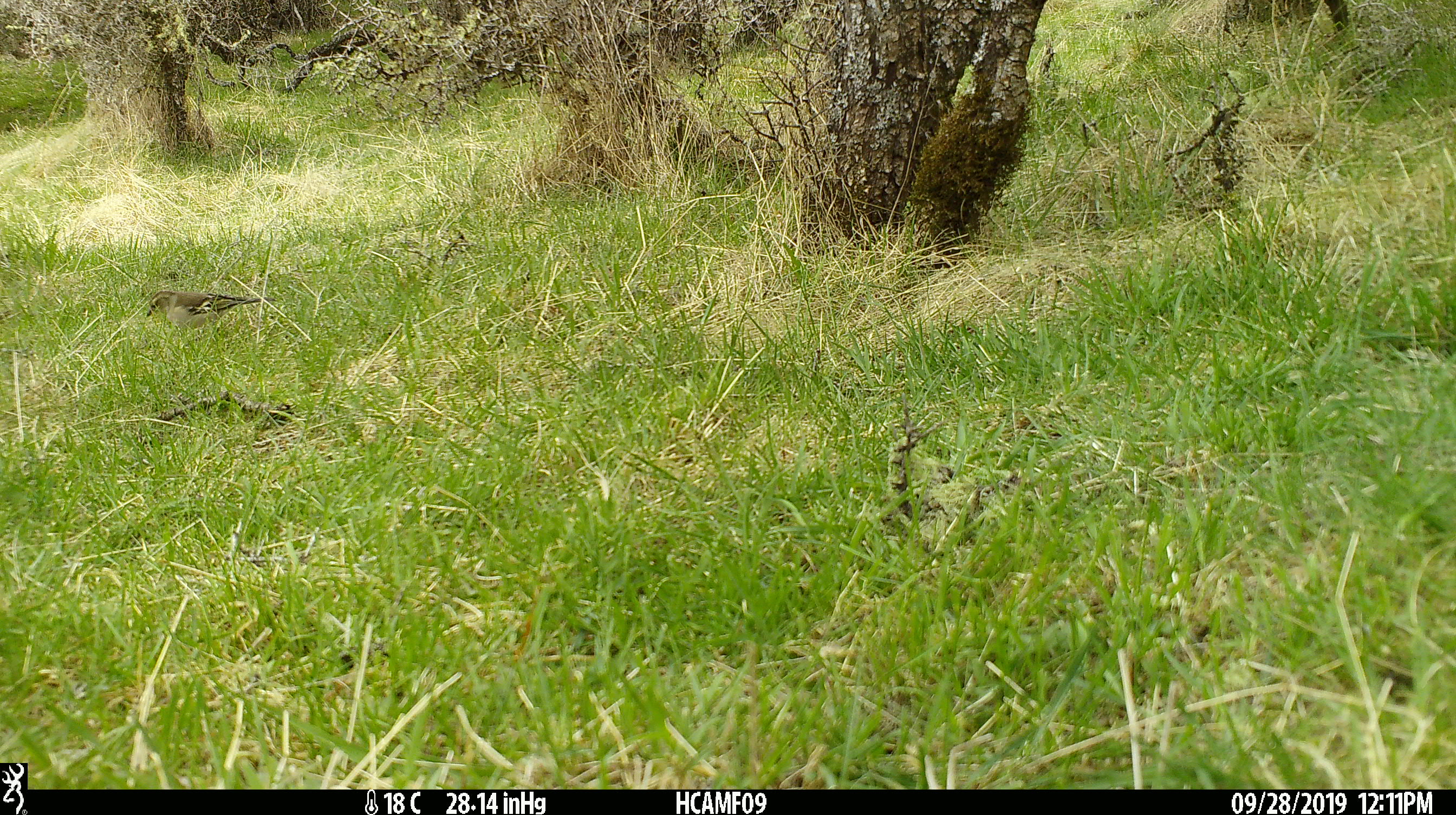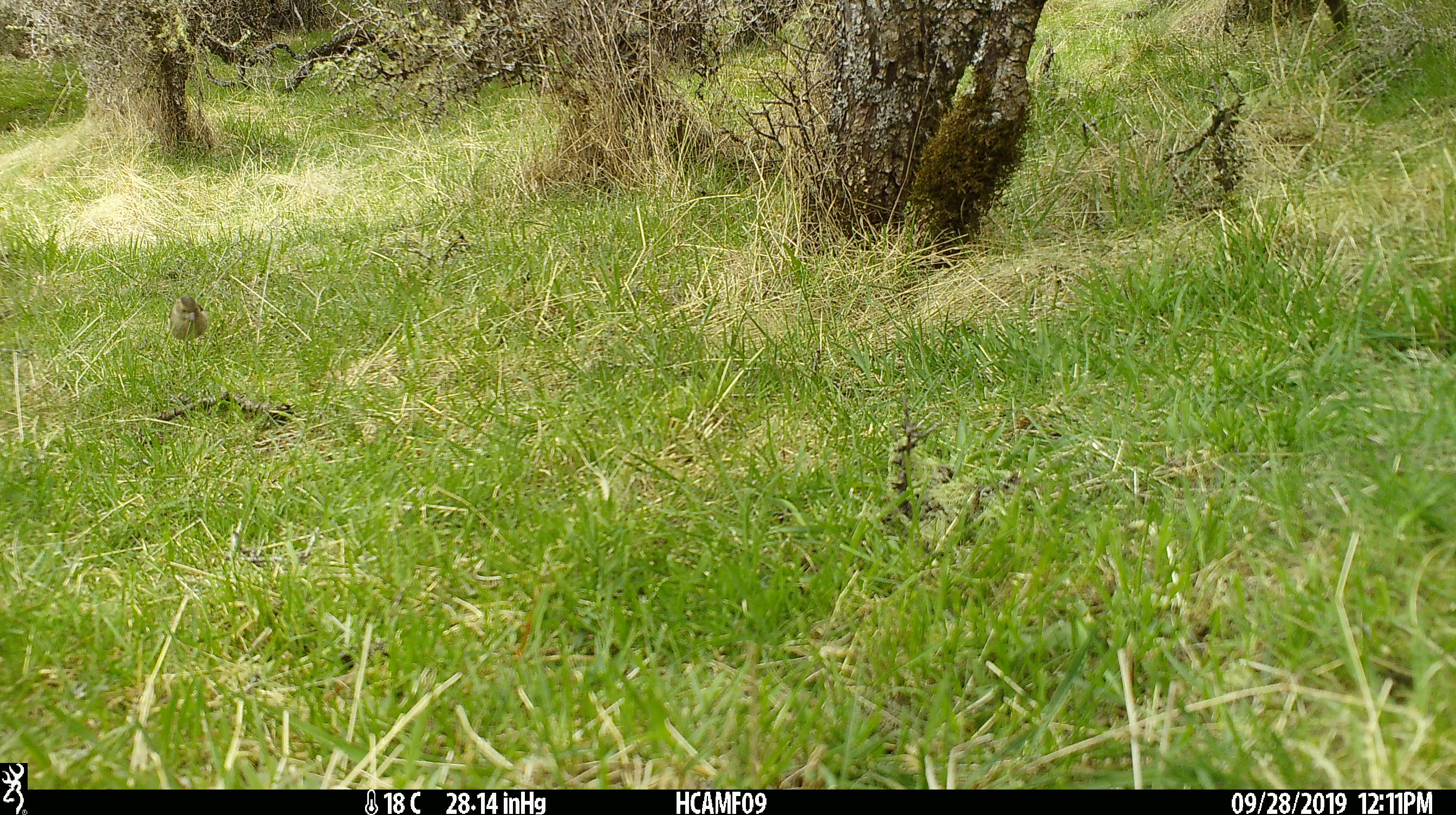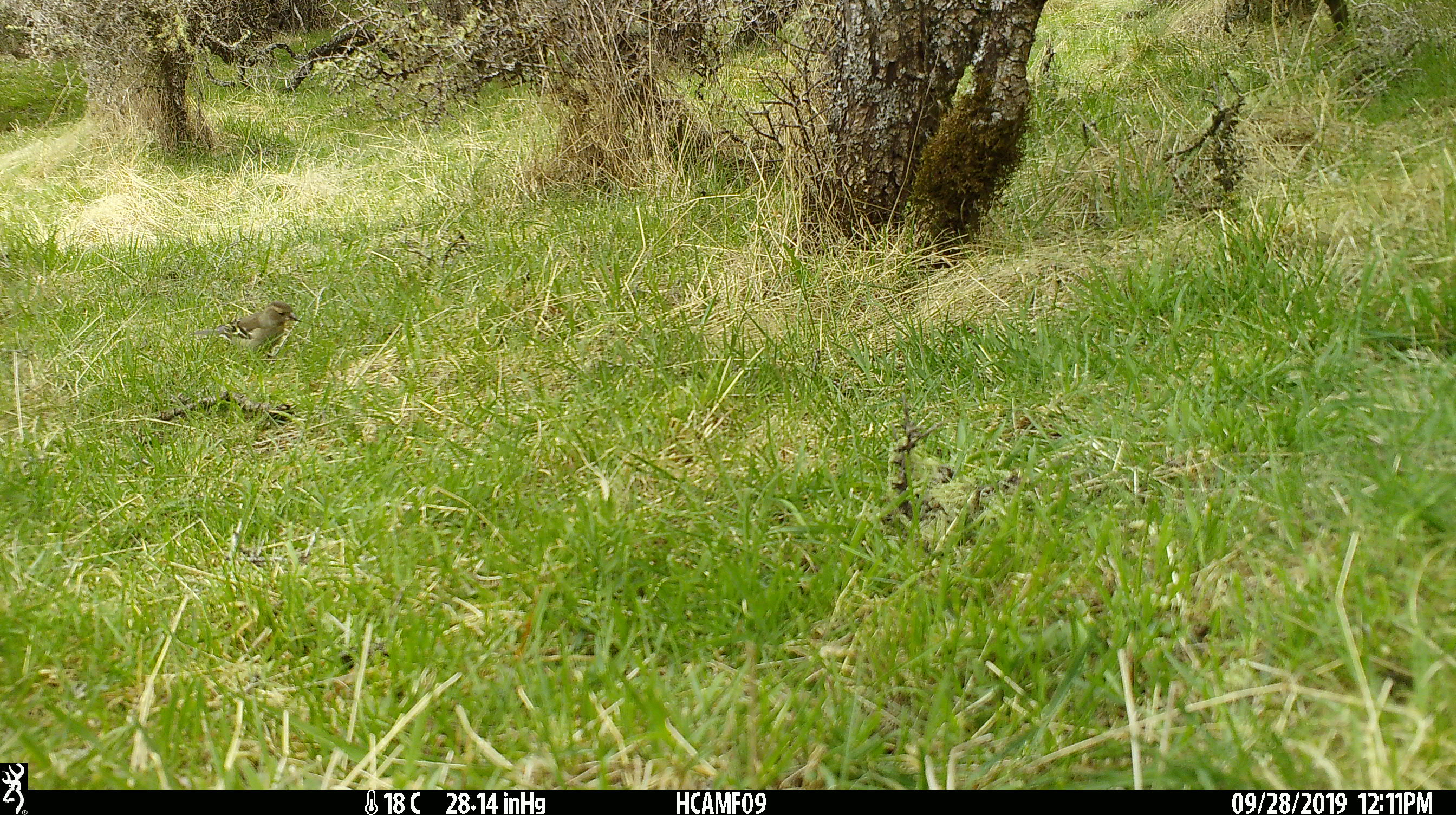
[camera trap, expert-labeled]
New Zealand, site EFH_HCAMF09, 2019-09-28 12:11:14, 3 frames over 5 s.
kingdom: Animalia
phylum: Chordata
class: Aves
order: Passeriformes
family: Fringillidae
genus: Fringilla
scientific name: Fringilla coelebs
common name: common chaffinch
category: chaffinch